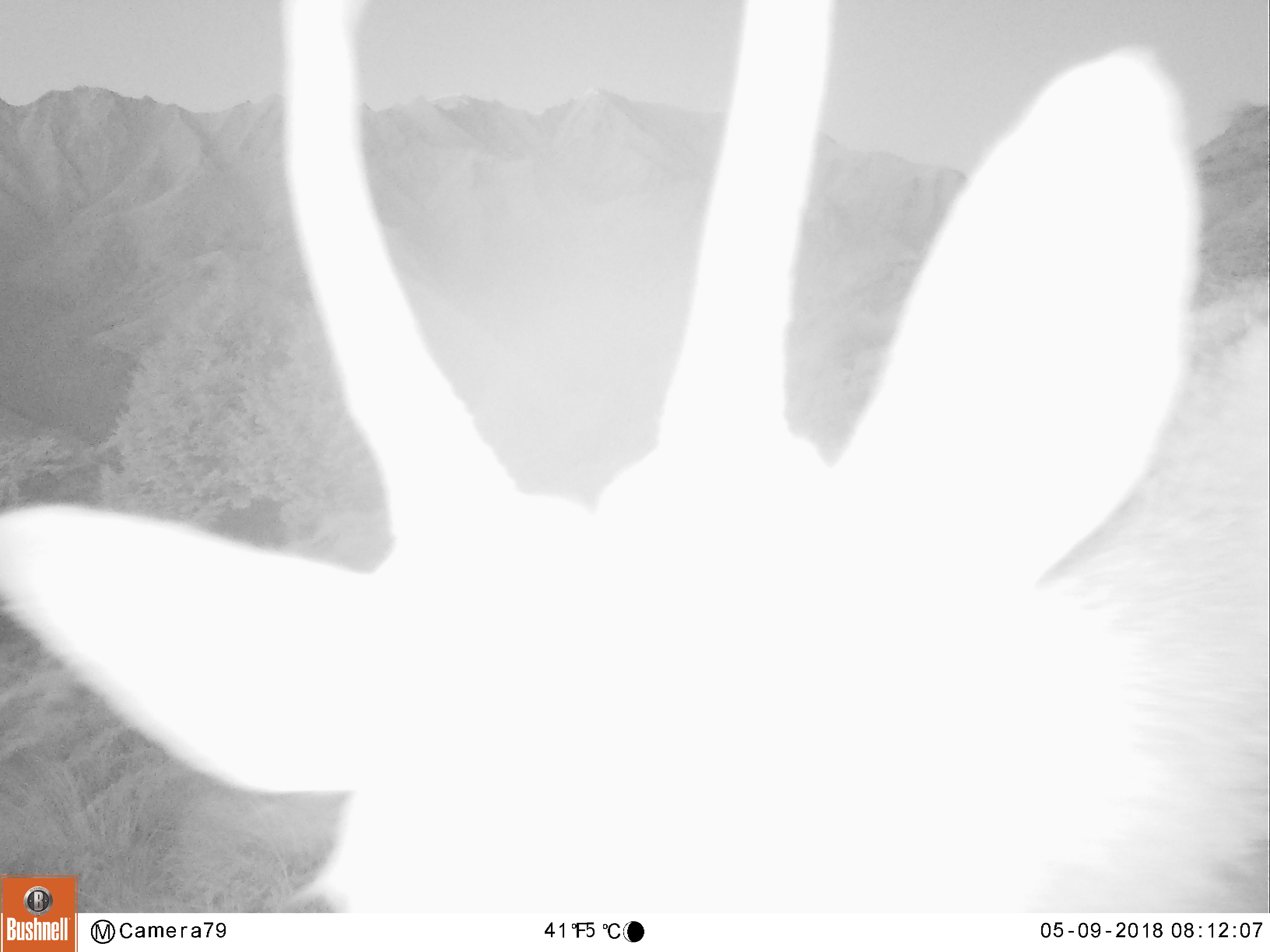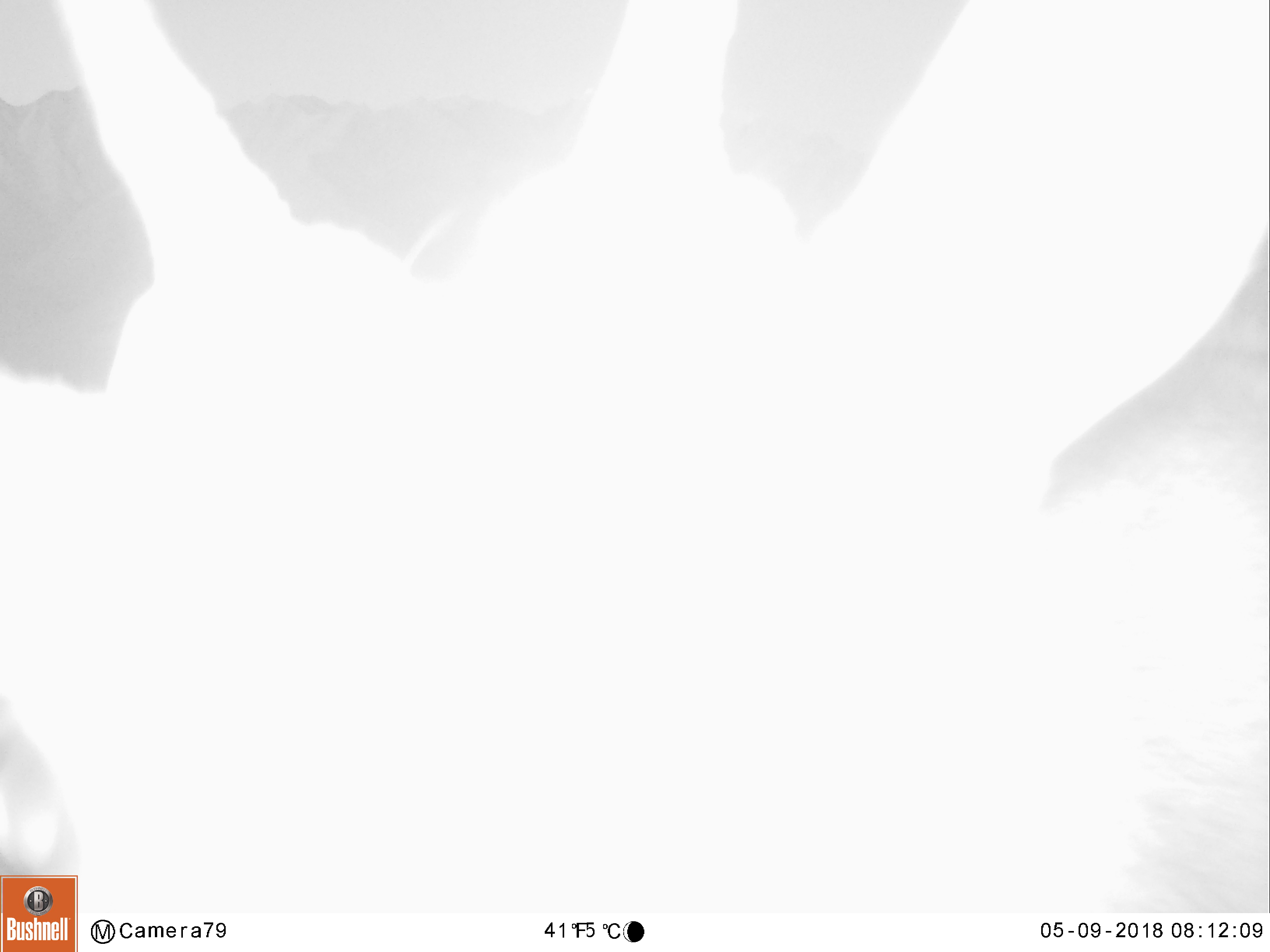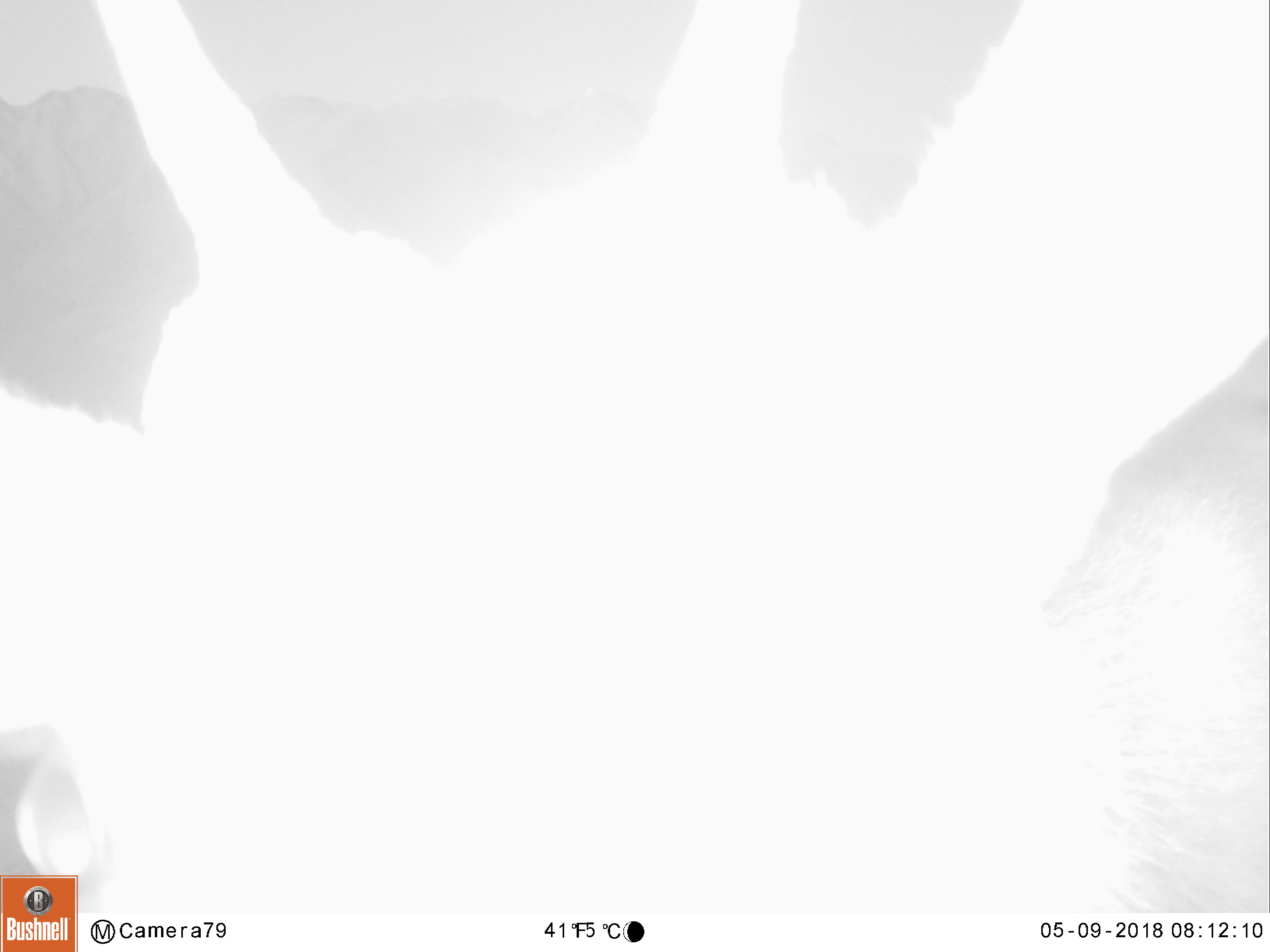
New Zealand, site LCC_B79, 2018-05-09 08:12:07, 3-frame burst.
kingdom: Animalia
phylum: Chordata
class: Mammalia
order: Artiodactyla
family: Cervidae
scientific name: Cervidae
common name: deer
Deer (Cervidae).